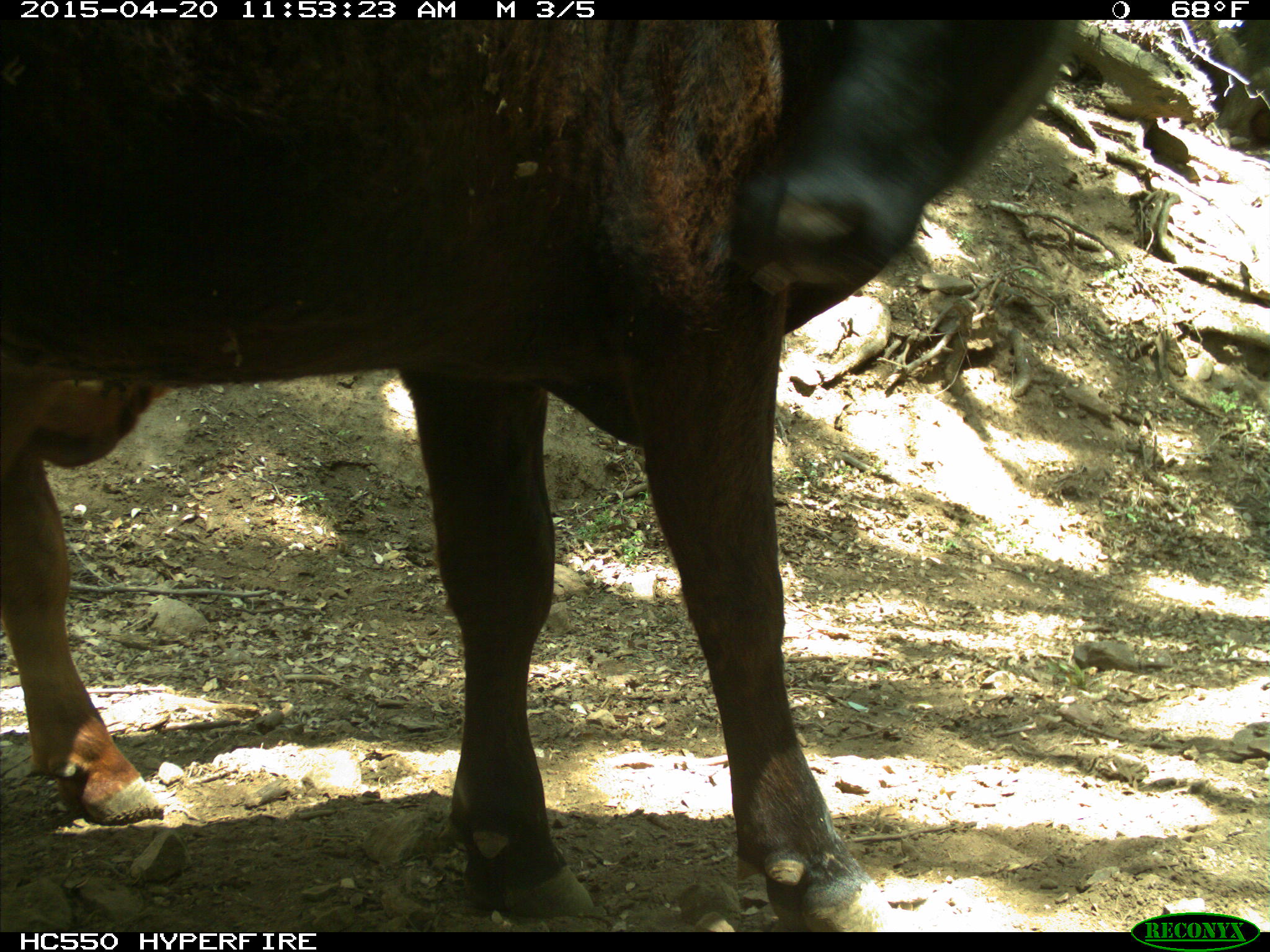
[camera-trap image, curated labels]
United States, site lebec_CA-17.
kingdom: Animalia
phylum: Chordata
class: Mammalia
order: Artiodactyla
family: Bovidae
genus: Bos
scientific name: Bos taurus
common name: domestic cow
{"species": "Bos taurus (domestic cow)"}